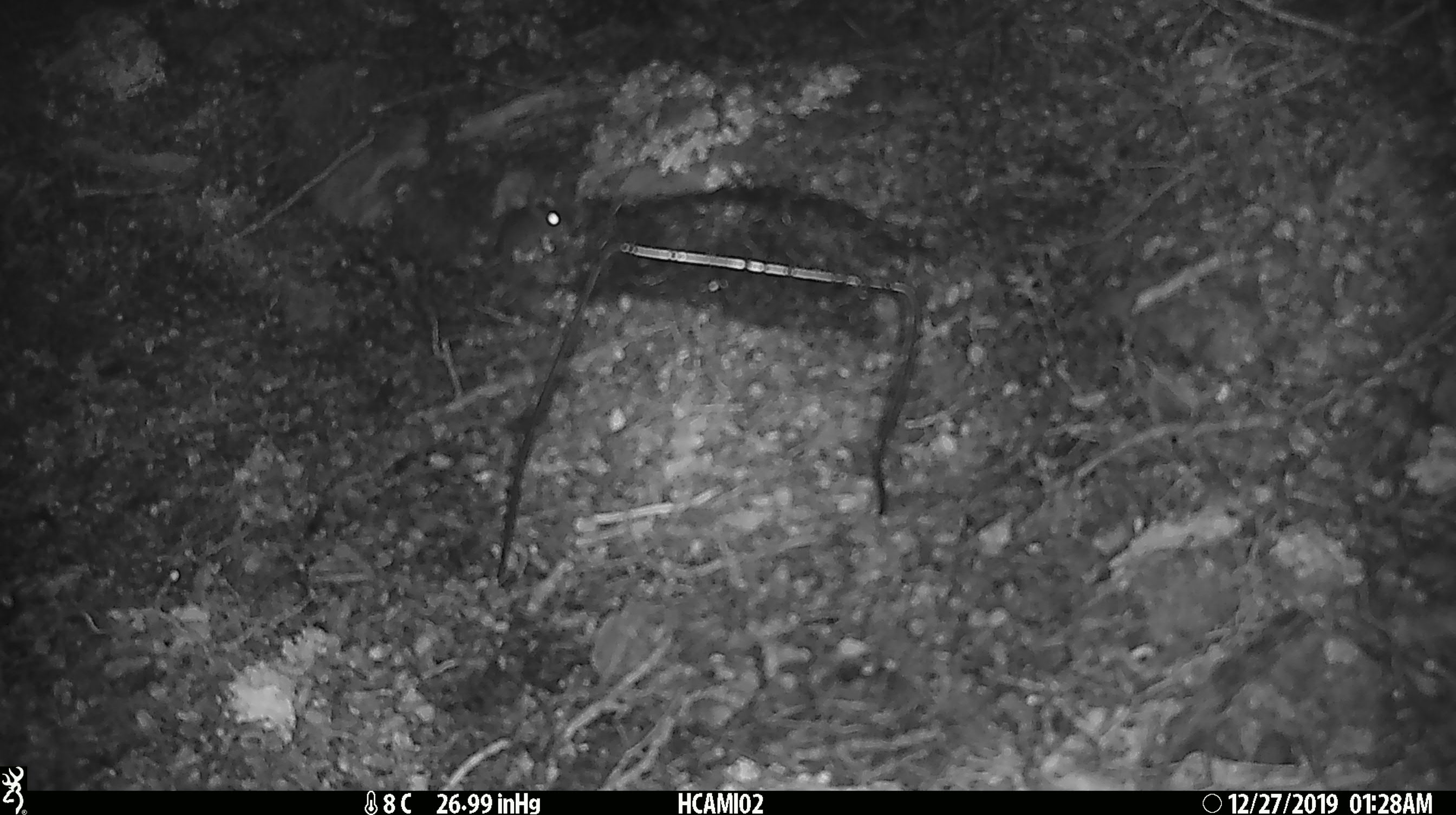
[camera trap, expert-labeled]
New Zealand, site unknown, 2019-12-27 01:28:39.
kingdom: Animalia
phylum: Chordata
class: Mammalia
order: Rodentia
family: Muridae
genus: Mus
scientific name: Mus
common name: mouse